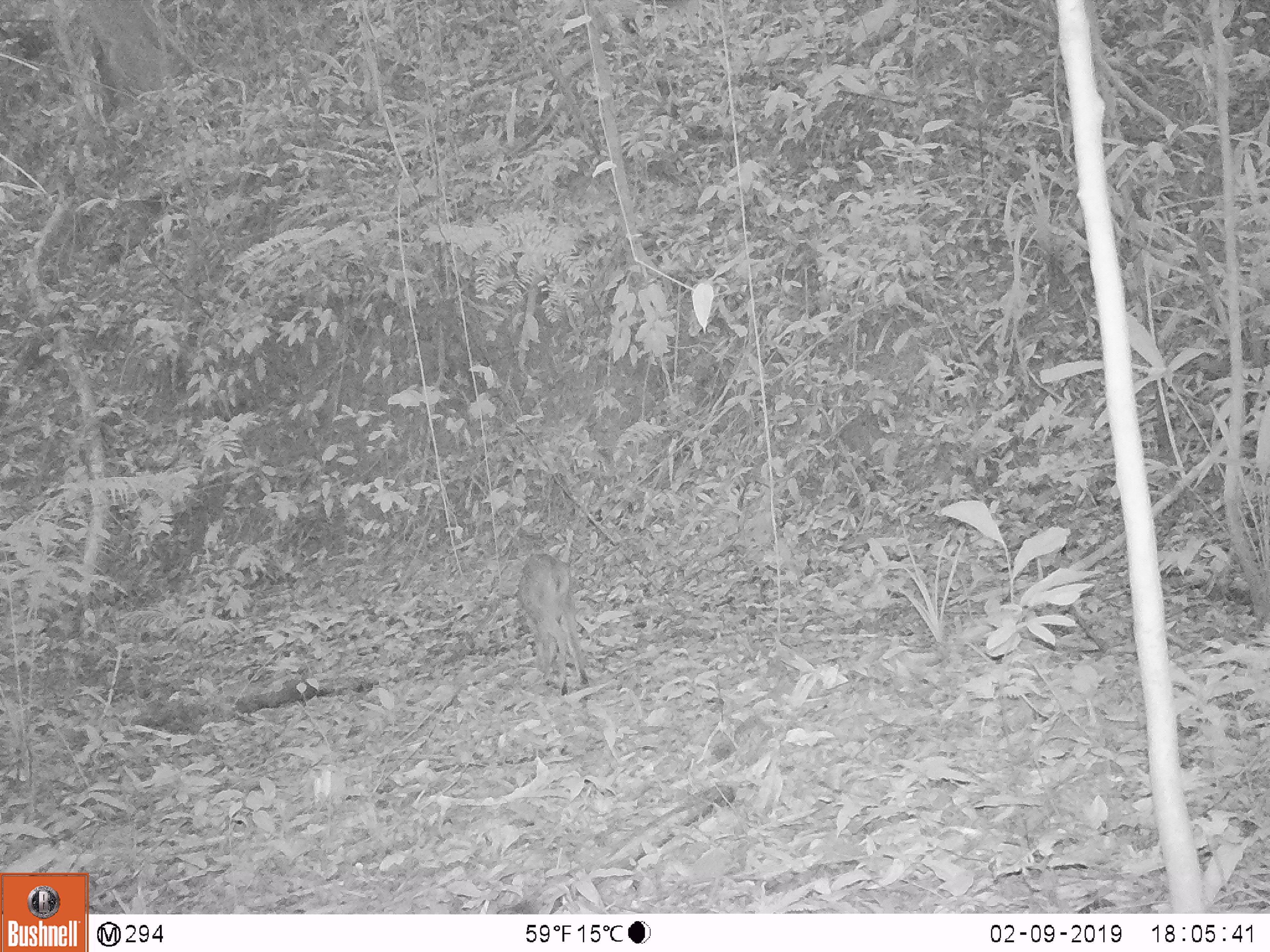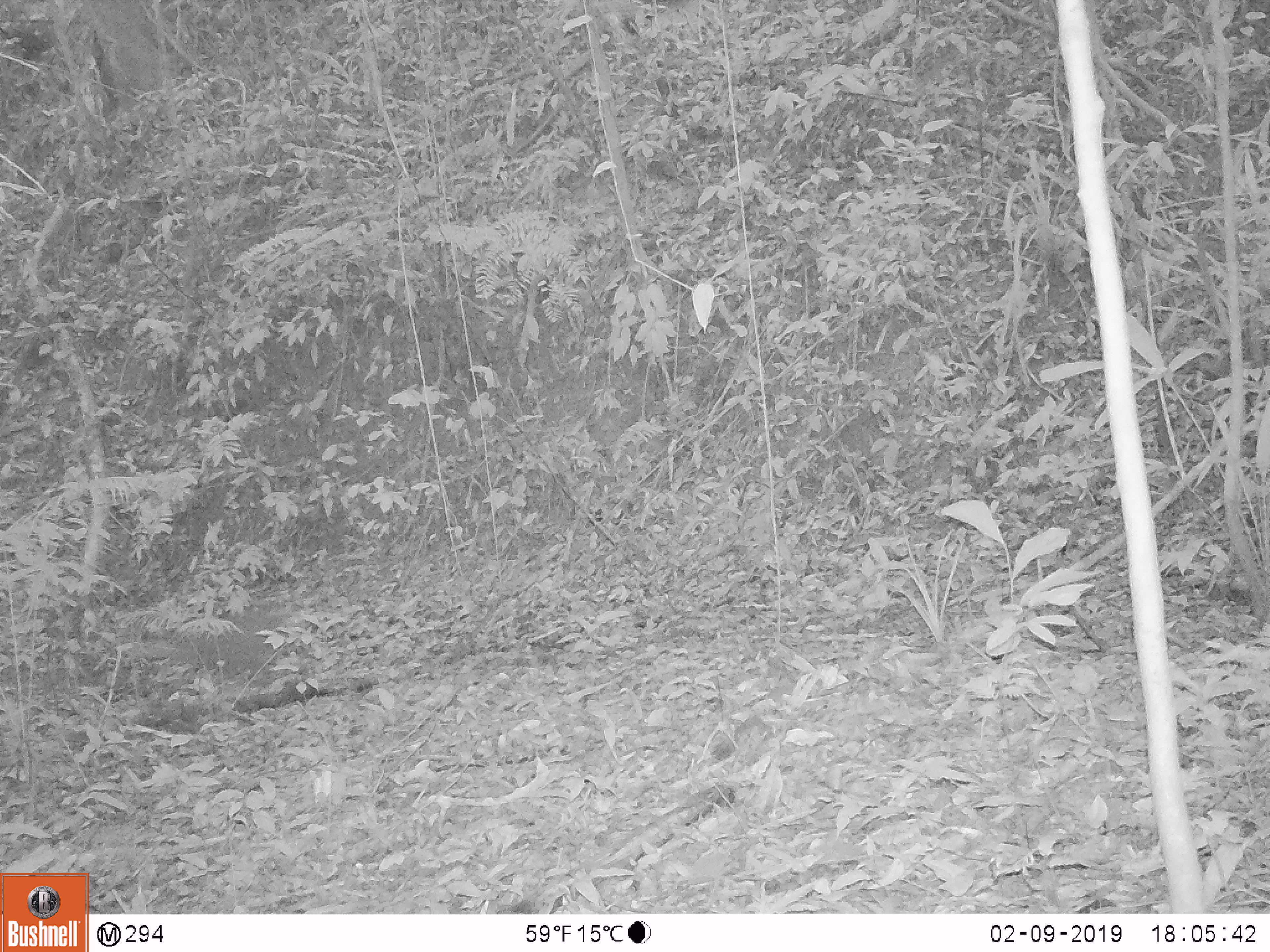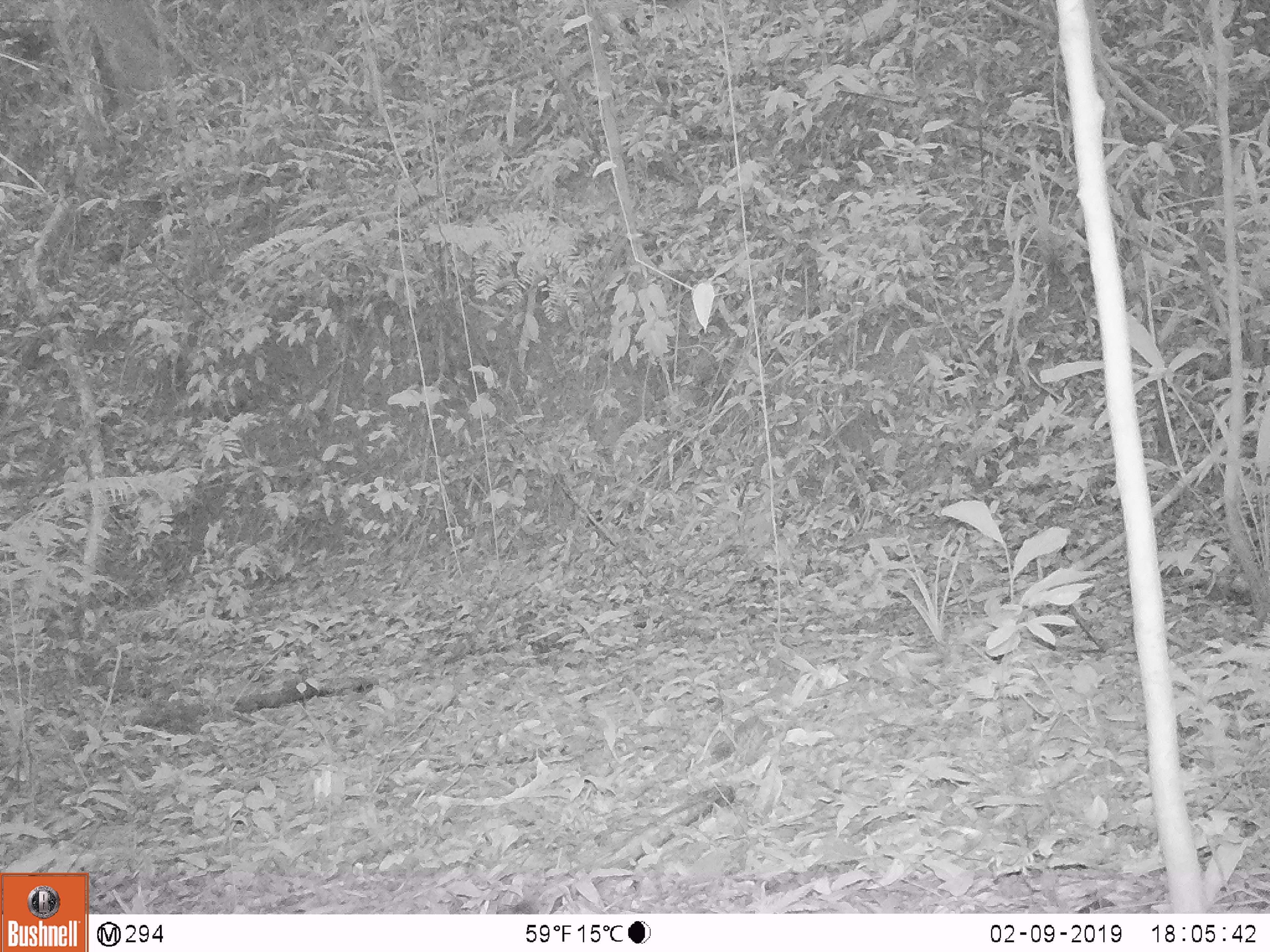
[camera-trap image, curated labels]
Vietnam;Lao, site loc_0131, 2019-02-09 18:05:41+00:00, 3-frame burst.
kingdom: Animalia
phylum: Chordata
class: Mammalia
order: Artiodactyla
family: Cervidae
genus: Muntiacus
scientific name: Muntiacus vuquangensis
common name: large-antlered muntjac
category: large antlered muntjac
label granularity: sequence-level